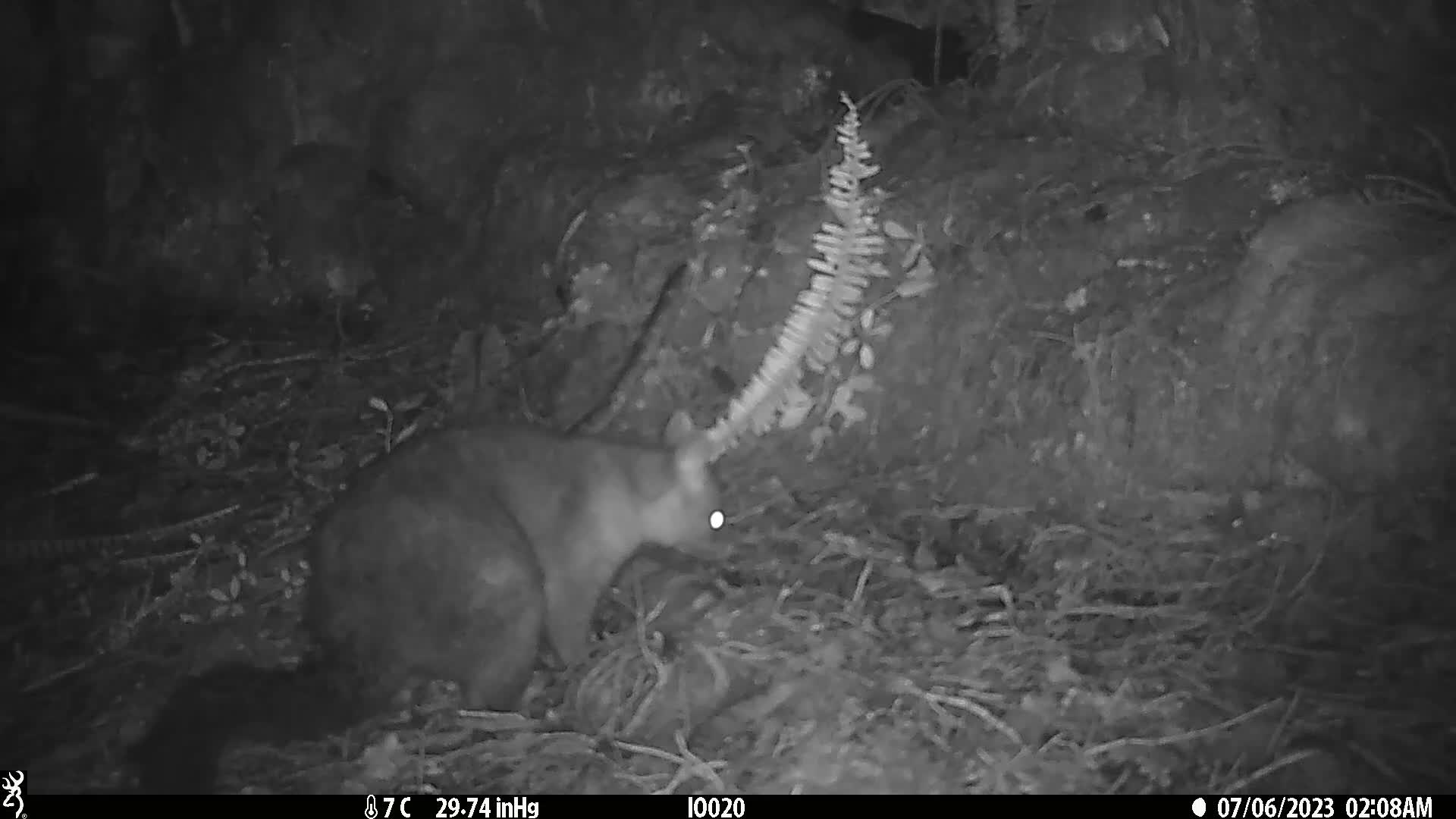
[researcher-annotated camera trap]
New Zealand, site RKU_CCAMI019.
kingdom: Animalia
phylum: Chordata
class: Mammalia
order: Diprotodontia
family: Phalangeridae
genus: Trichosurus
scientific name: Trichosurus vulpecula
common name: common brushtail possum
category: possum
Possum (common brushtail possum) (Trichosurus vulpecula).